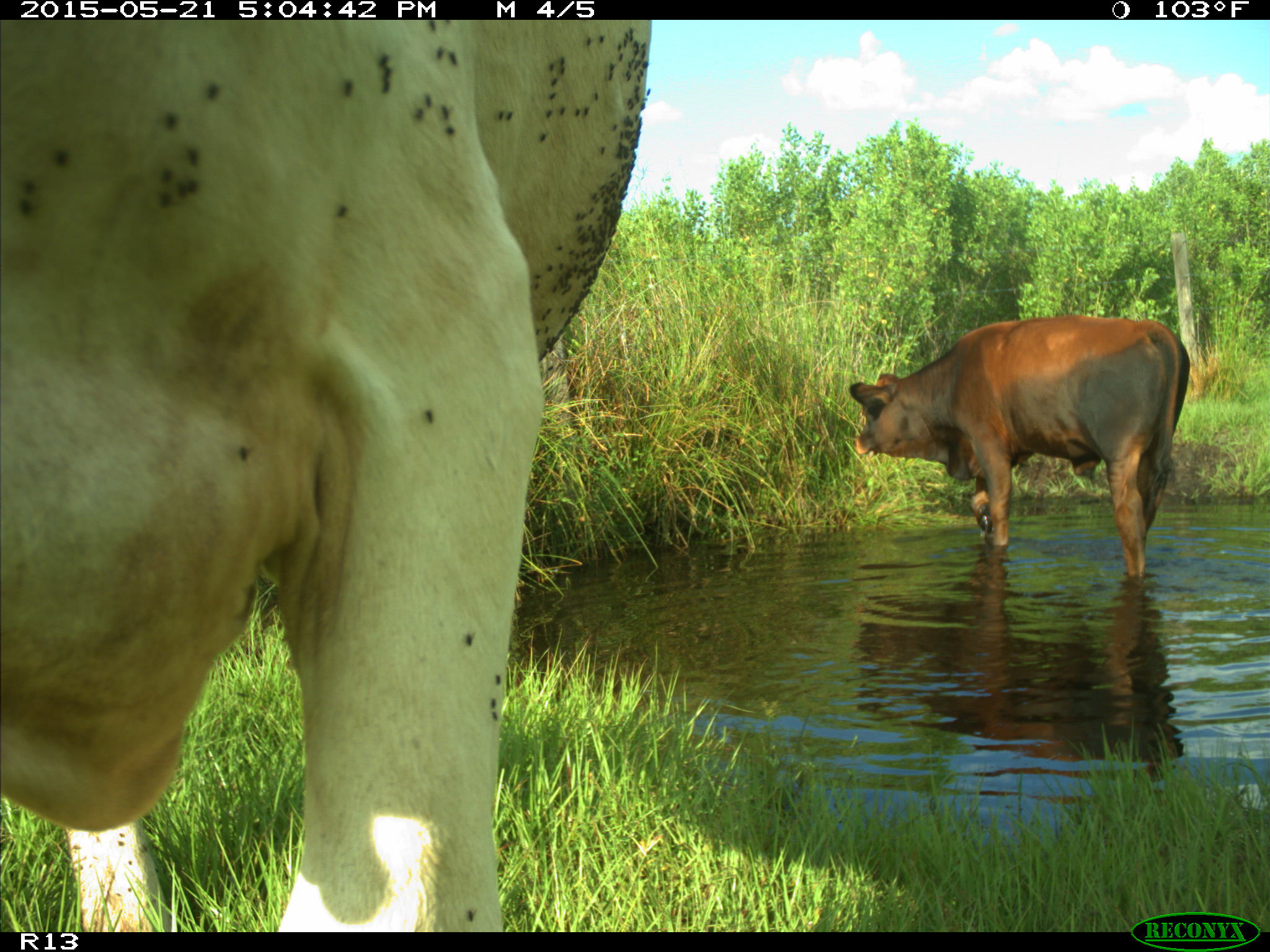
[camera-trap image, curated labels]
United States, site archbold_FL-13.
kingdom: Animalia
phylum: Chordata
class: Mammalia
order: Artiodactyla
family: Bovidae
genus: Bos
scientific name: Bos taurus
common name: domestic cow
Bos taurus (domestic cow).